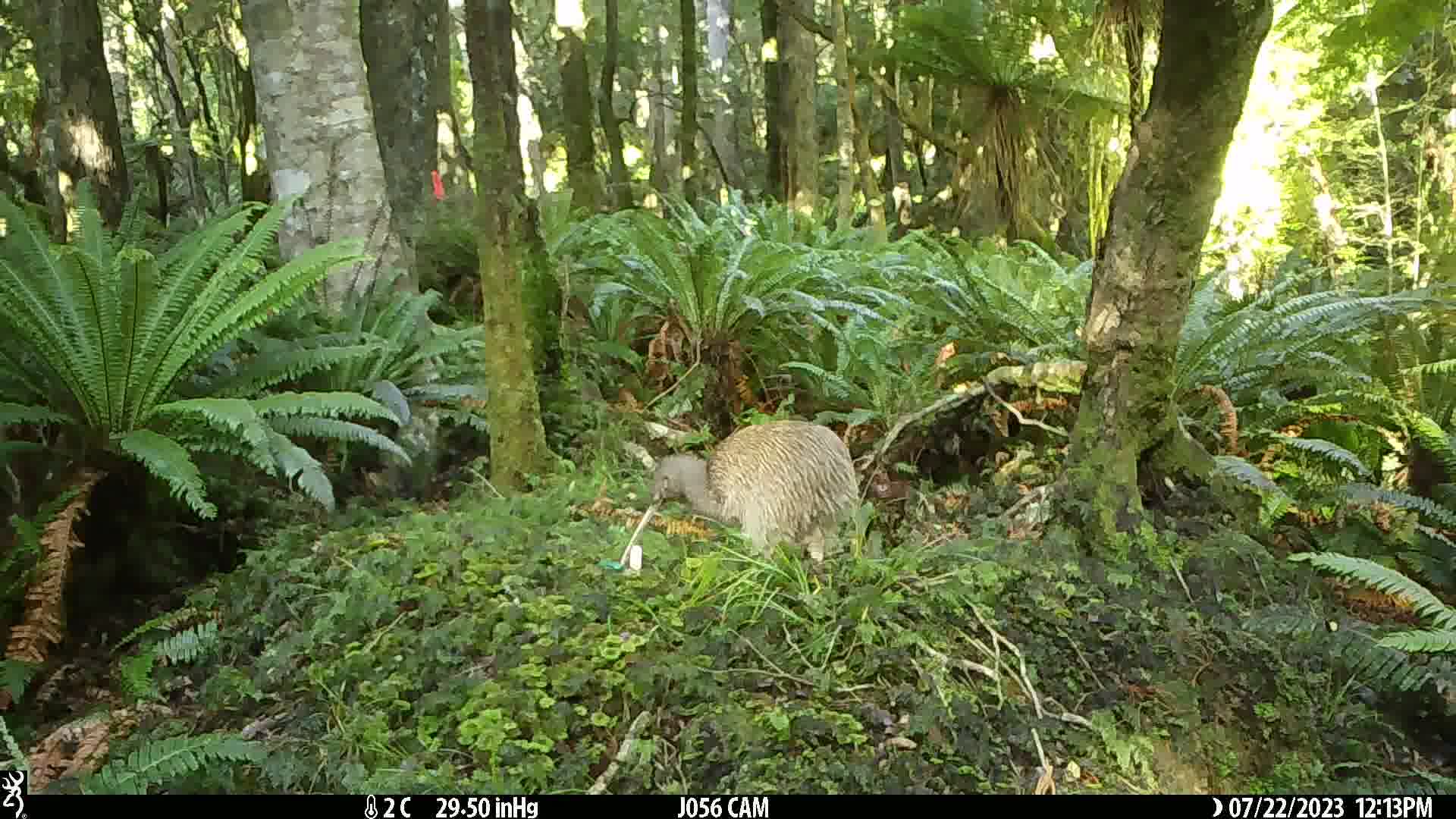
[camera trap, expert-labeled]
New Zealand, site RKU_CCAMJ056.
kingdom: Animalia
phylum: Chordata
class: Aves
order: Apterygiformes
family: Apterygidae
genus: Apteryx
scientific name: Apteryx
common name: kiwi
Kiwi (Apteryx).